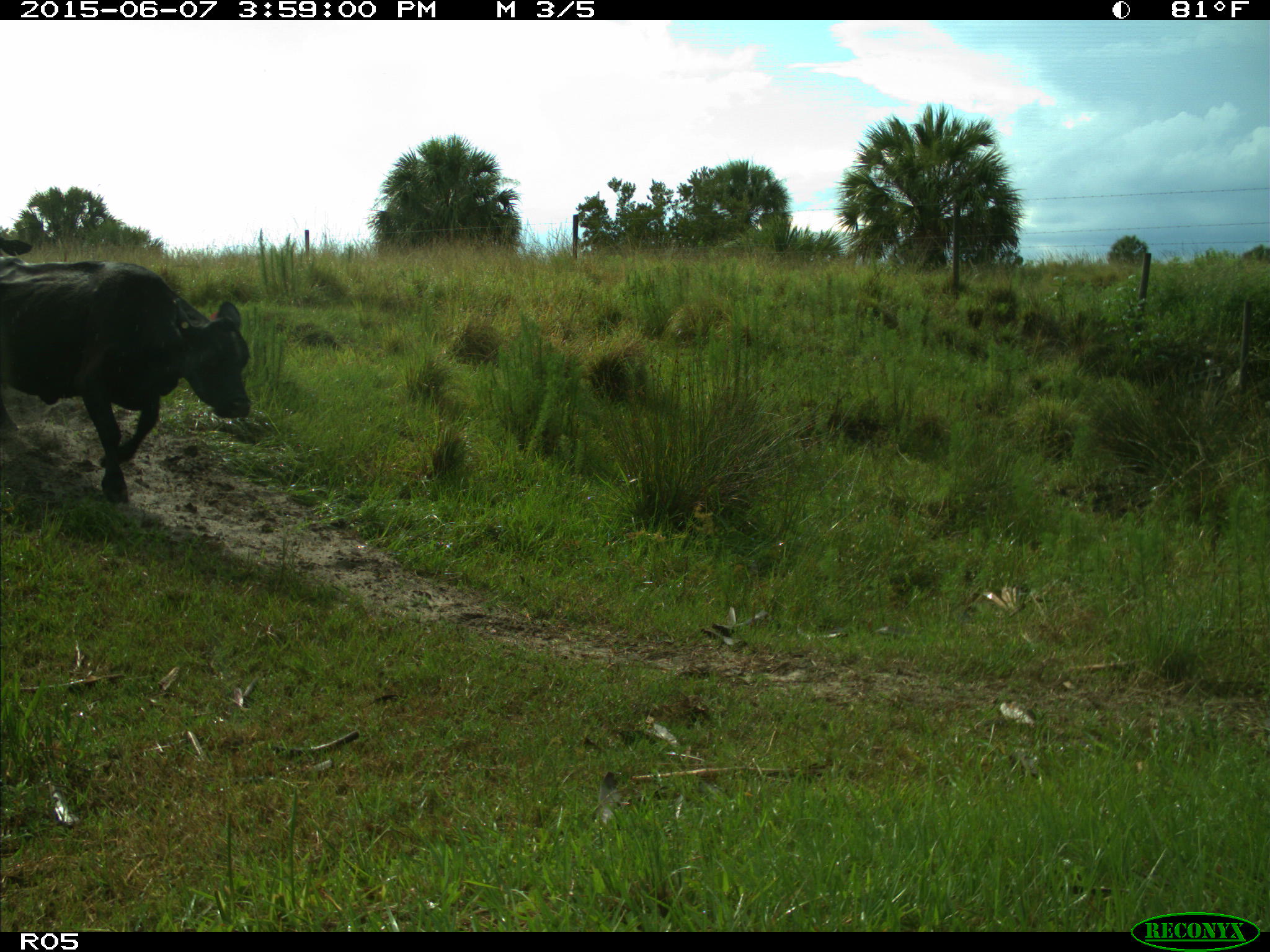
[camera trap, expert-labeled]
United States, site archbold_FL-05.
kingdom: Animalia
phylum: Chordata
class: Mammalia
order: Artiodactyla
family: Bovidae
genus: Bos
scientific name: Bos taurus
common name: domestic cow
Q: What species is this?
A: Bos taurus (domestic cow).